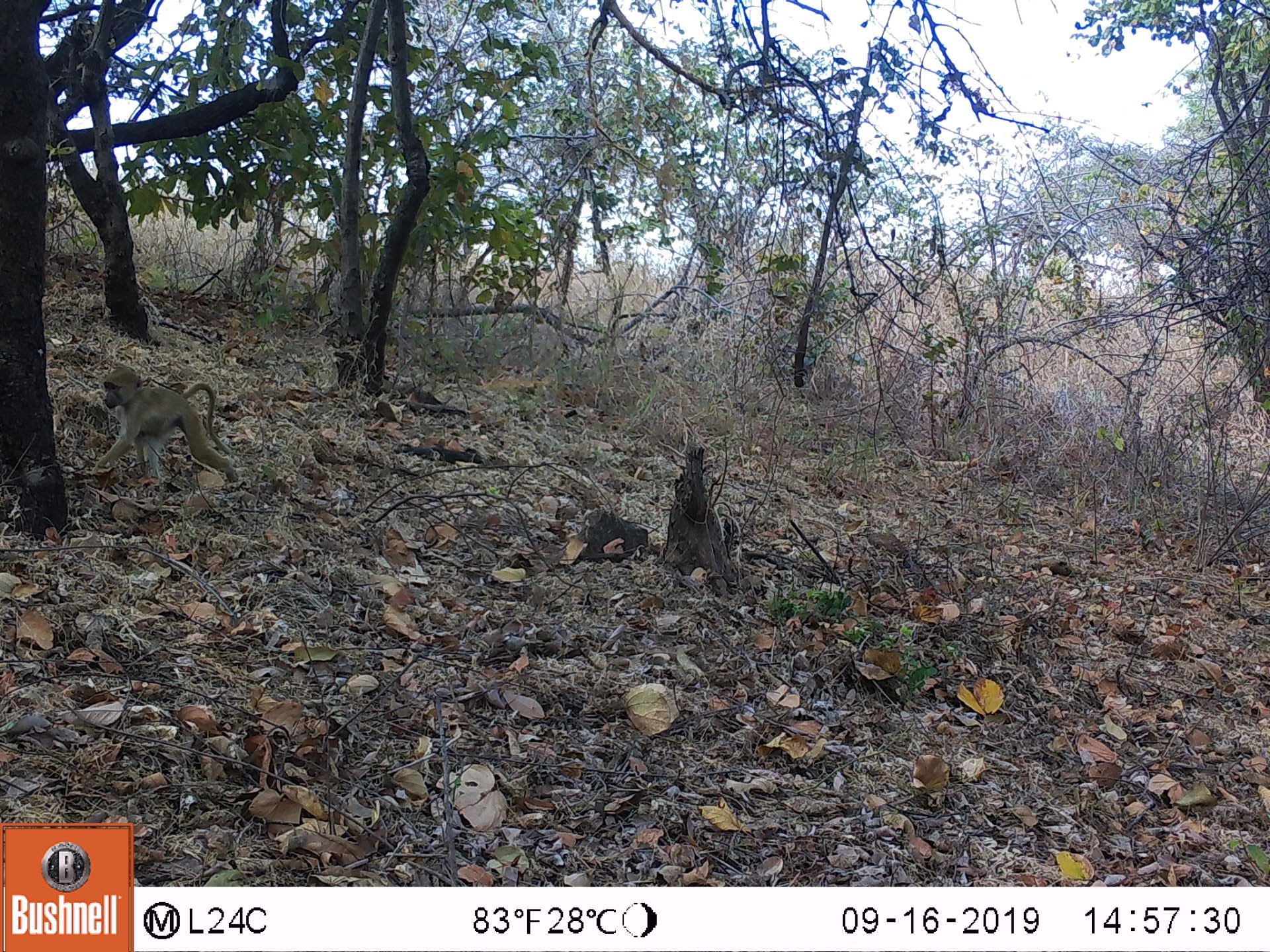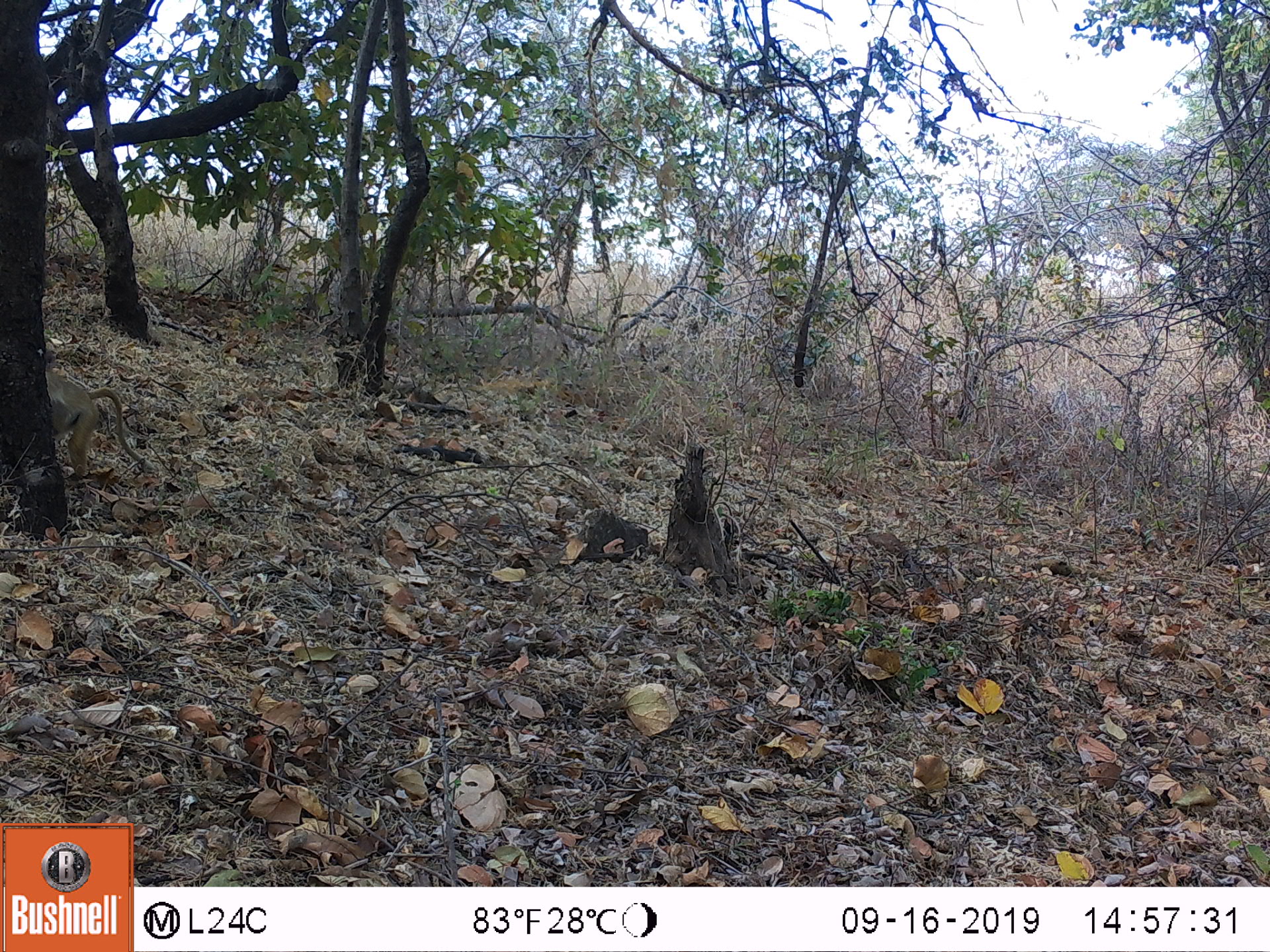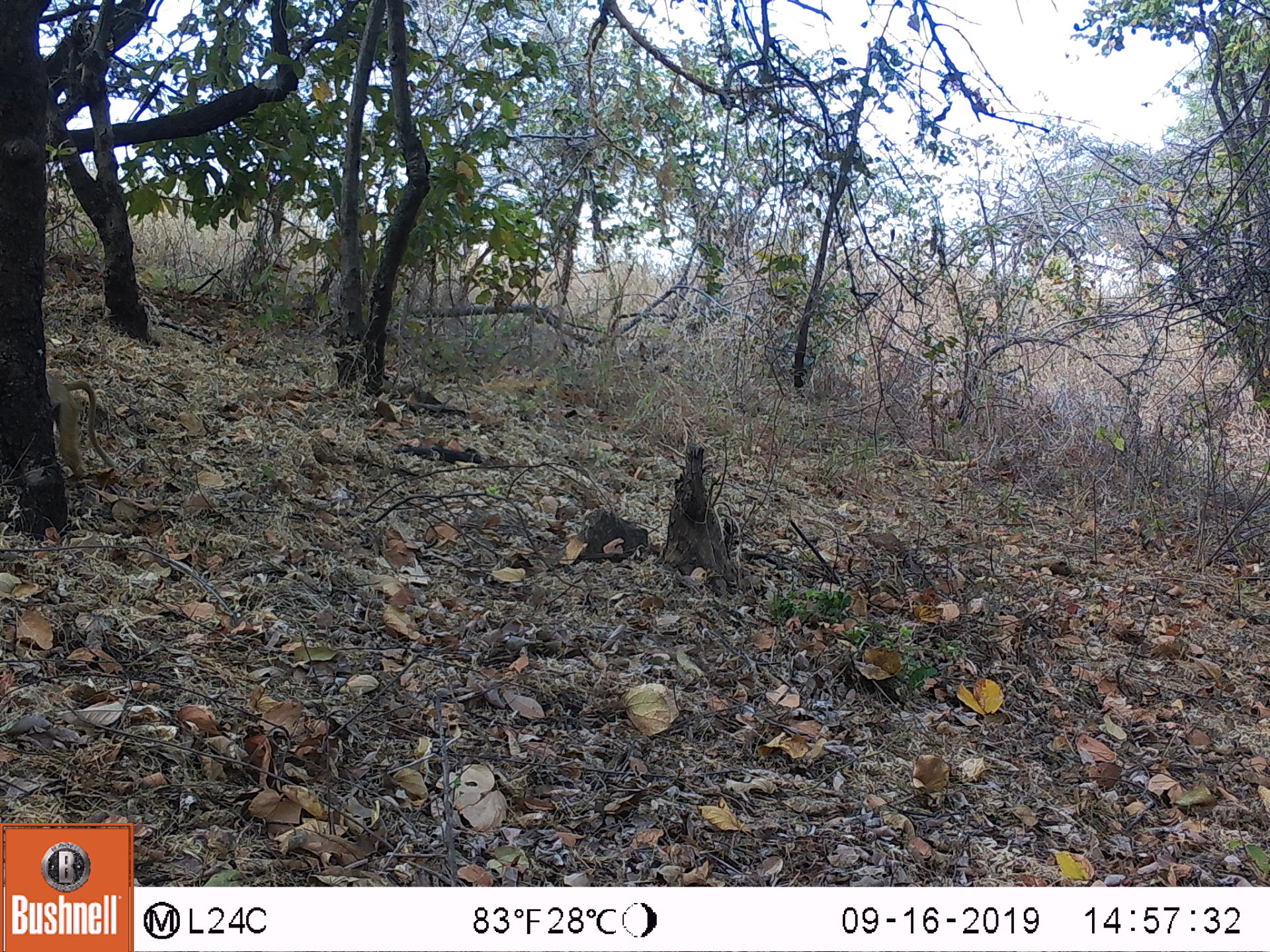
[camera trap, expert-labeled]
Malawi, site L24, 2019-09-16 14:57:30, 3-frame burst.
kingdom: Animalia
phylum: Chordata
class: Mammalia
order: Primates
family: Cercopithecidae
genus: Papio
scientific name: Papio cynocephalus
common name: yellow baboon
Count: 1.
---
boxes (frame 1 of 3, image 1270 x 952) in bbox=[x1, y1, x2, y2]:
yellow baboon: bbox=[83, 362, 231, 483]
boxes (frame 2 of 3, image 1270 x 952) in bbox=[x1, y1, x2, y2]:
yellow baboon: bbox=[39, 356, 140, 496]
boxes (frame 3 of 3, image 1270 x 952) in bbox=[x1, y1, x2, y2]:
yellow baboon: bbox=[42, 355, 110, 488]